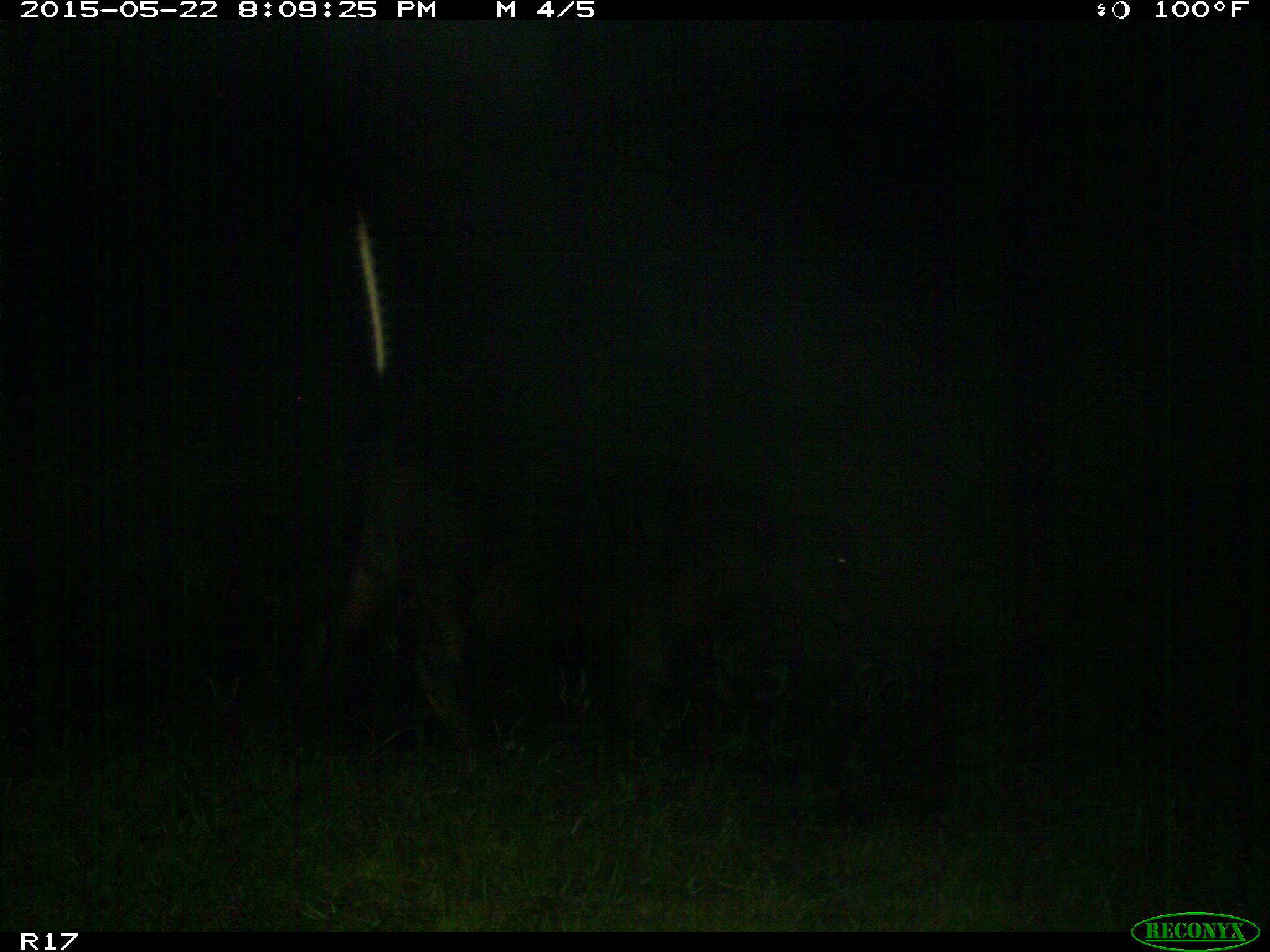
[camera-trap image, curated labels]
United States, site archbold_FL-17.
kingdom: Animalia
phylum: Chordata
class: Mammalia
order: Artiodactyla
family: Bovidae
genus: Bos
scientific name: Bos taurus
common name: domestic cow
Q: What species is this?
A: Bos taurus (domestic cow).